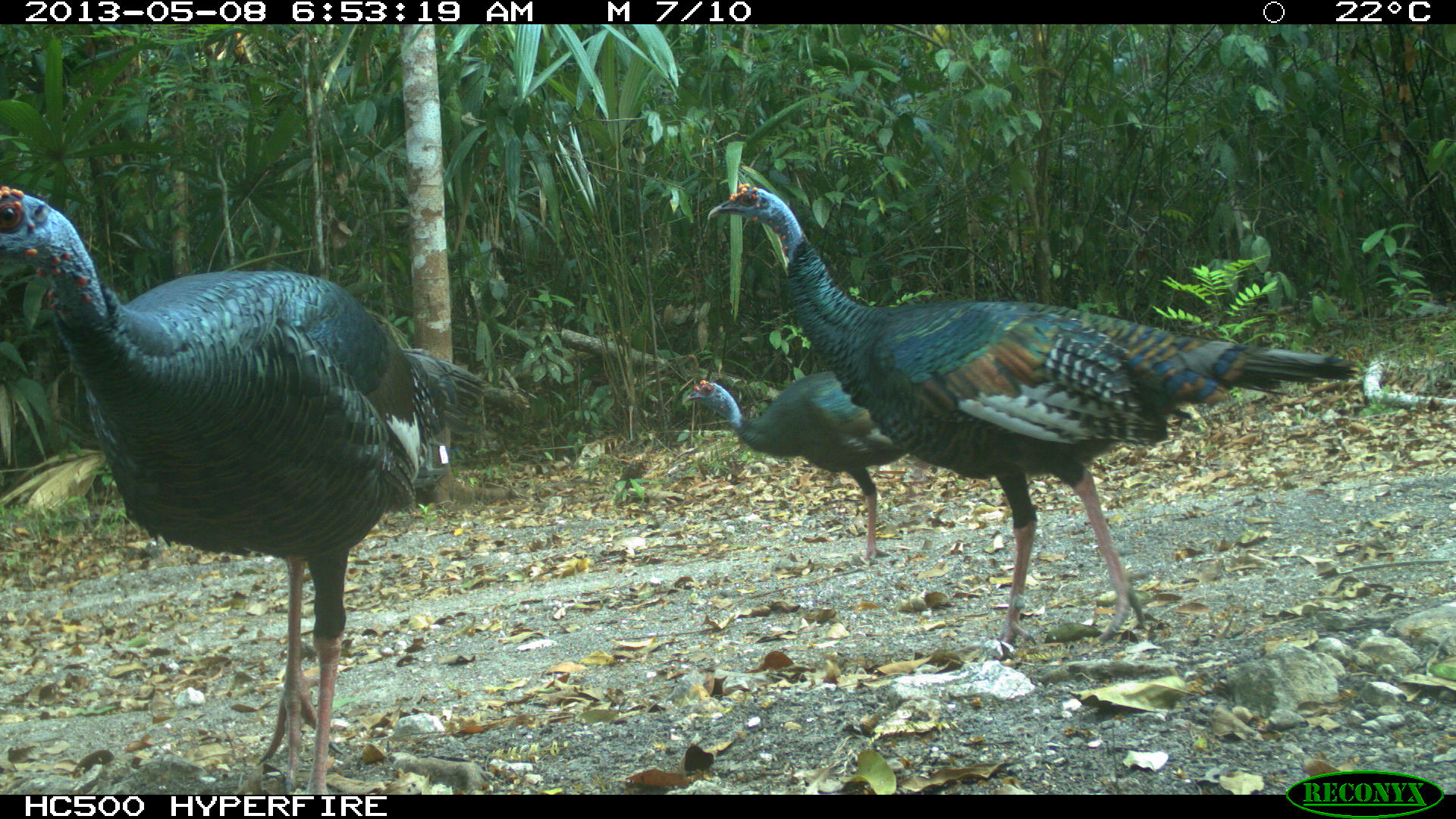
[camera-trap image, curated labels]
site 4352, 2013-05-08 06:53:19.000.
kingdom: Animalia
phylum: Chordata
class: Aves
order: Galliformes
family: Phasianidae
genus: Meleagris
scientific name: Meleagris ocellata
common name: ocellated turkey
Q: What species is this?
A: Meleagris ocellata (ocellated turkey).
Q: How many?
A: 4.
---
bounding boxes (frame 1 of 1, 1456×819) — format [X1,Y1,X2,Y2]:
meleagris ocellata: [0,181,526,788]; [704,176,1363,651]; [677,361,957,561]